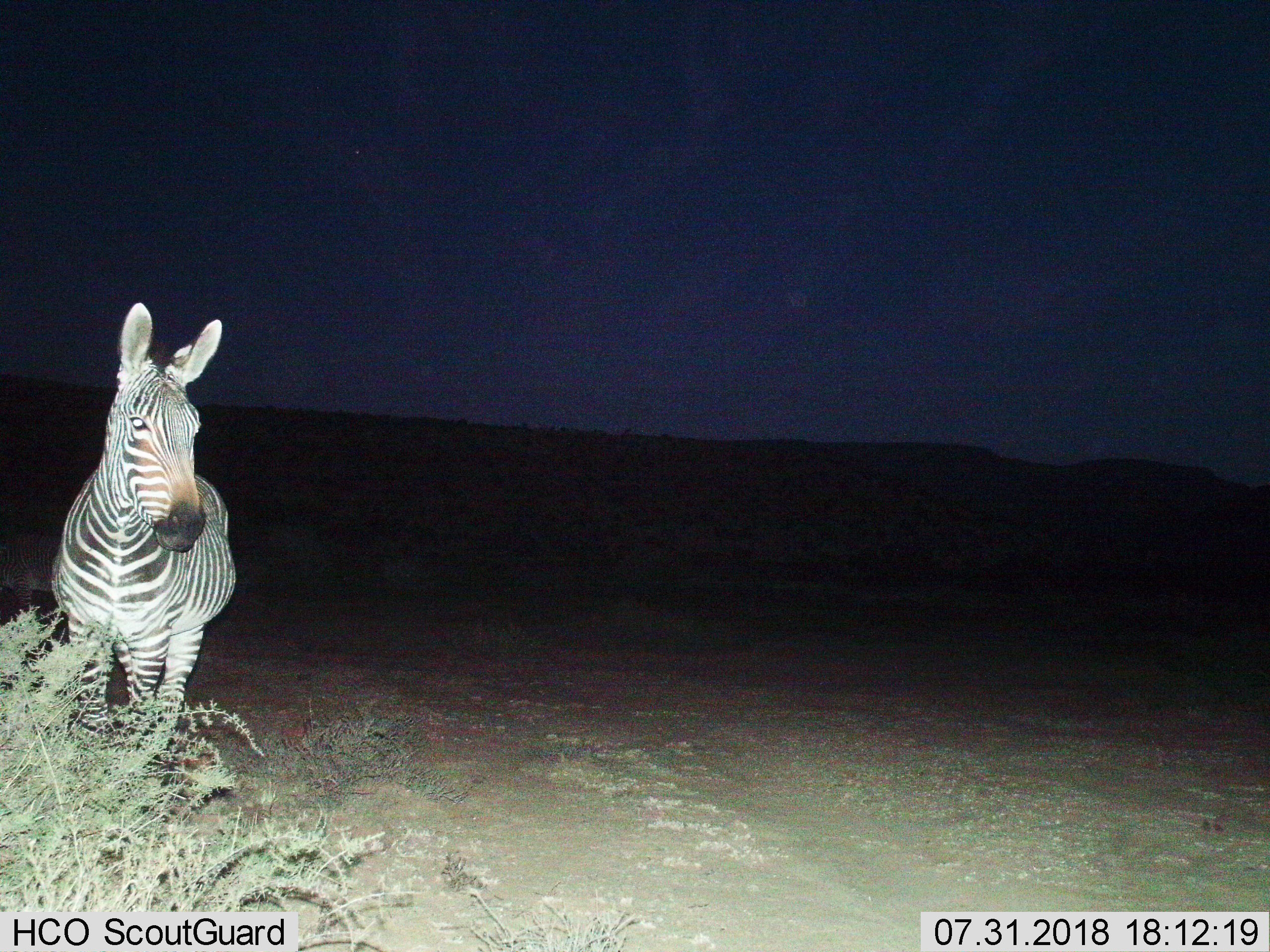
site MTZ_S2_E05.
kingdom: Animalia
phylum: Chordata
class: Mammalia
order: Perissodactyla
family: Equidae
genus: Equus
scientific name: Equus zebra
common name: mountain zebra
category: zebramountain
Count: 1.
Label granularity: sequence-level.